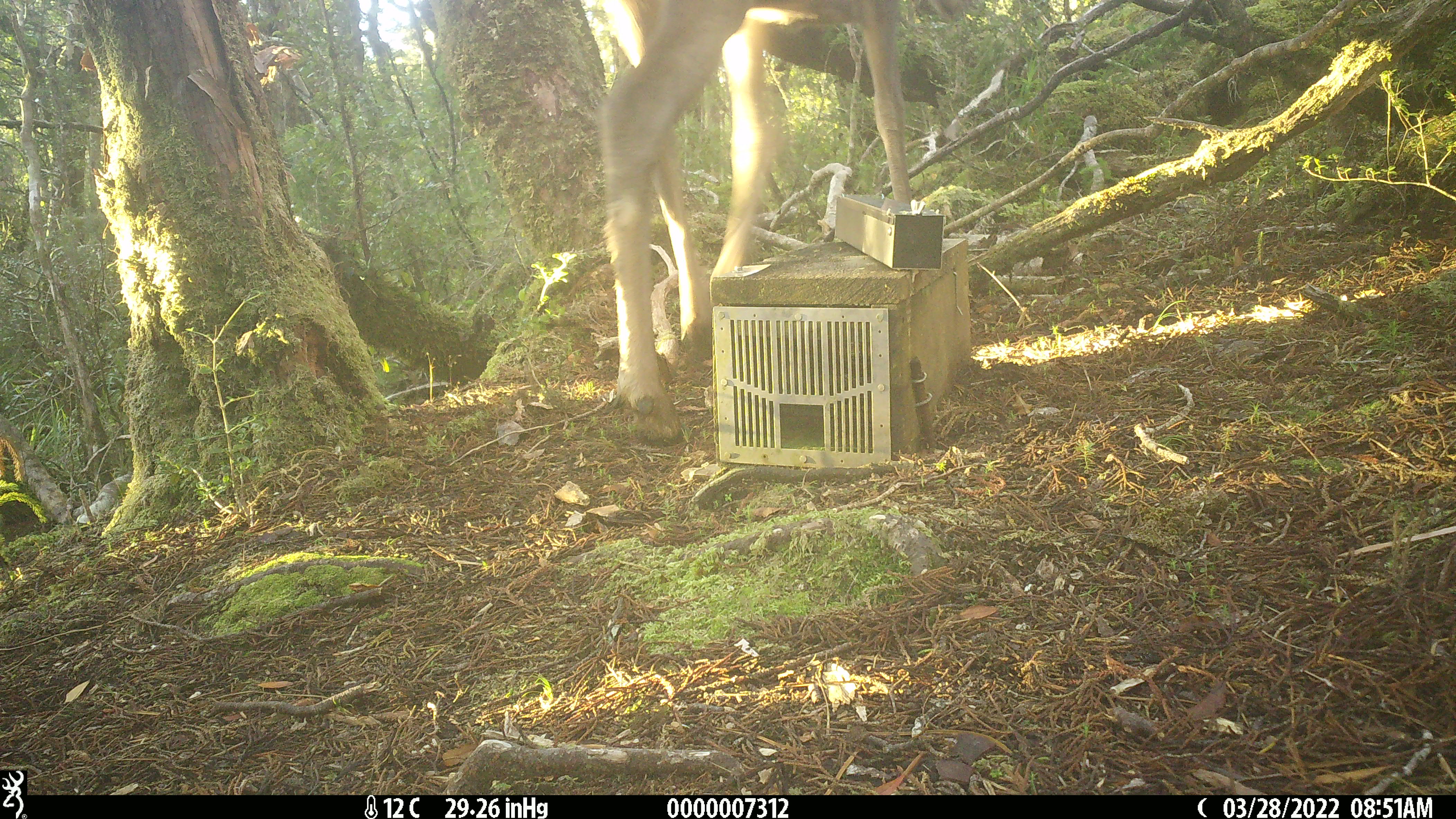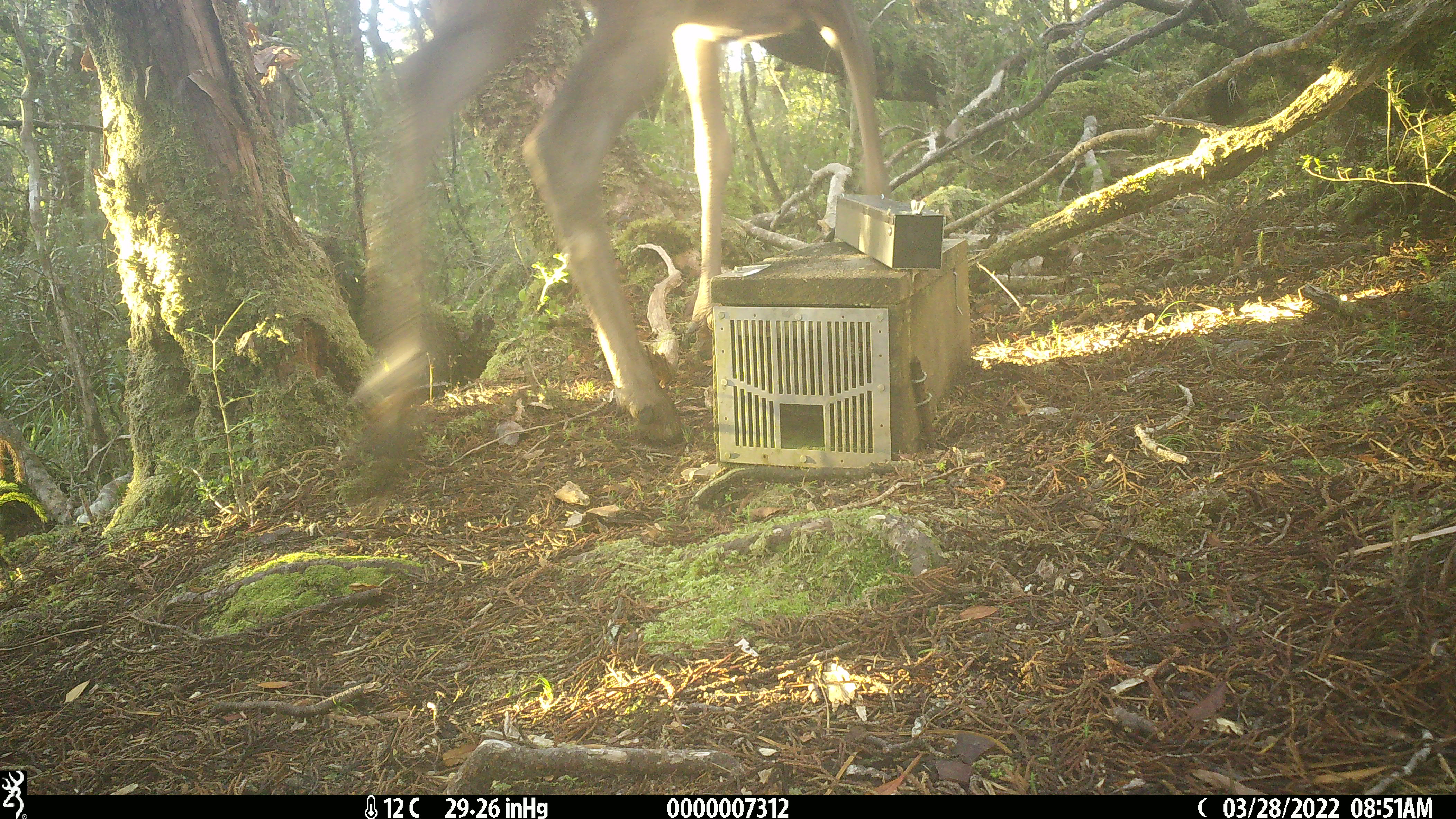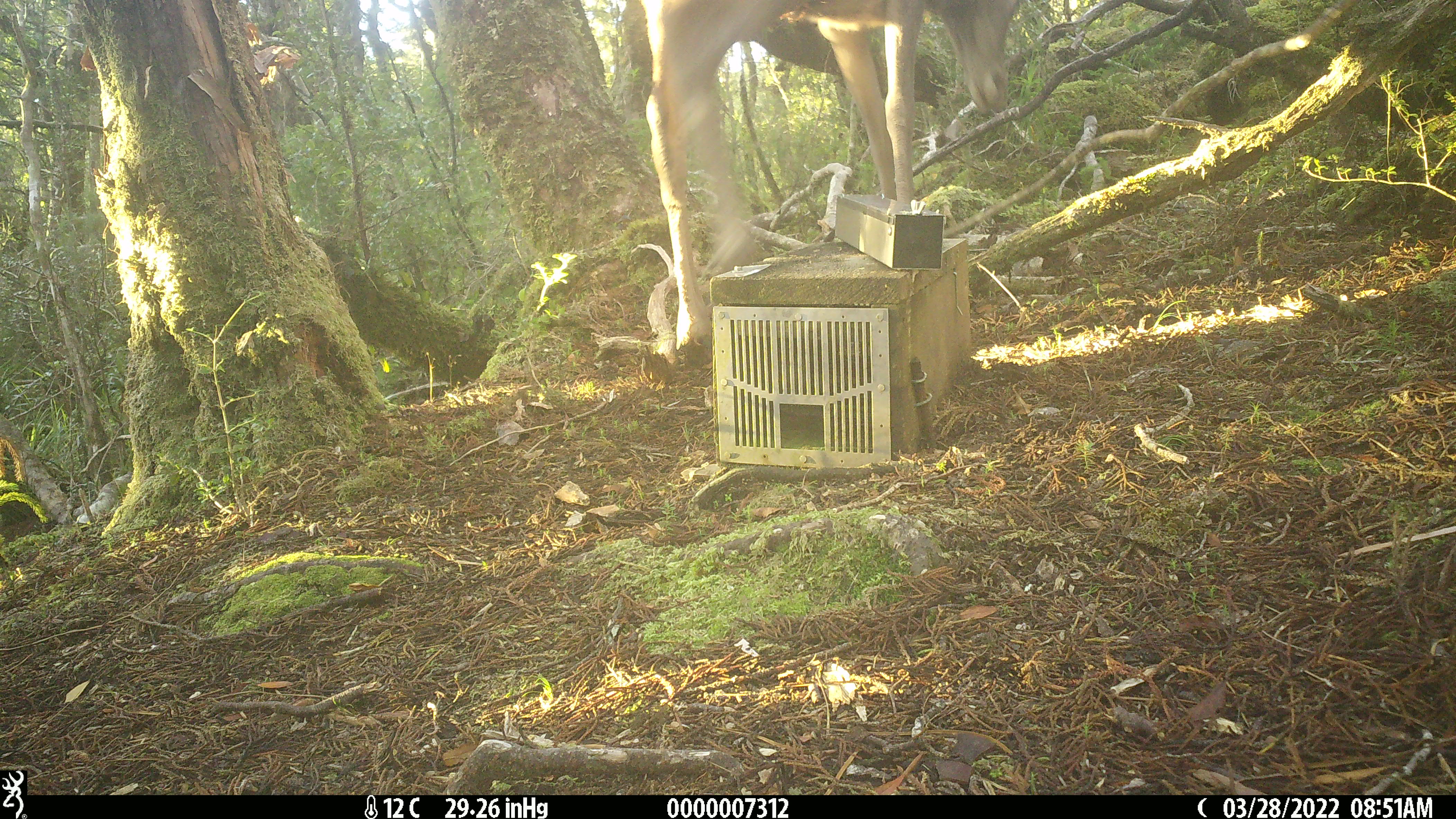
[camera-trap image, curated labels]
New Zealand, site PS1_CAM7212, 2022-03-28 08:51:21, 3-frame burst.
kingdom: Animalia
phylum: Chordata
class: Mammalia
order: Artiodactyla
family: Cervidae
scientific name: Cervidae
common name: deer